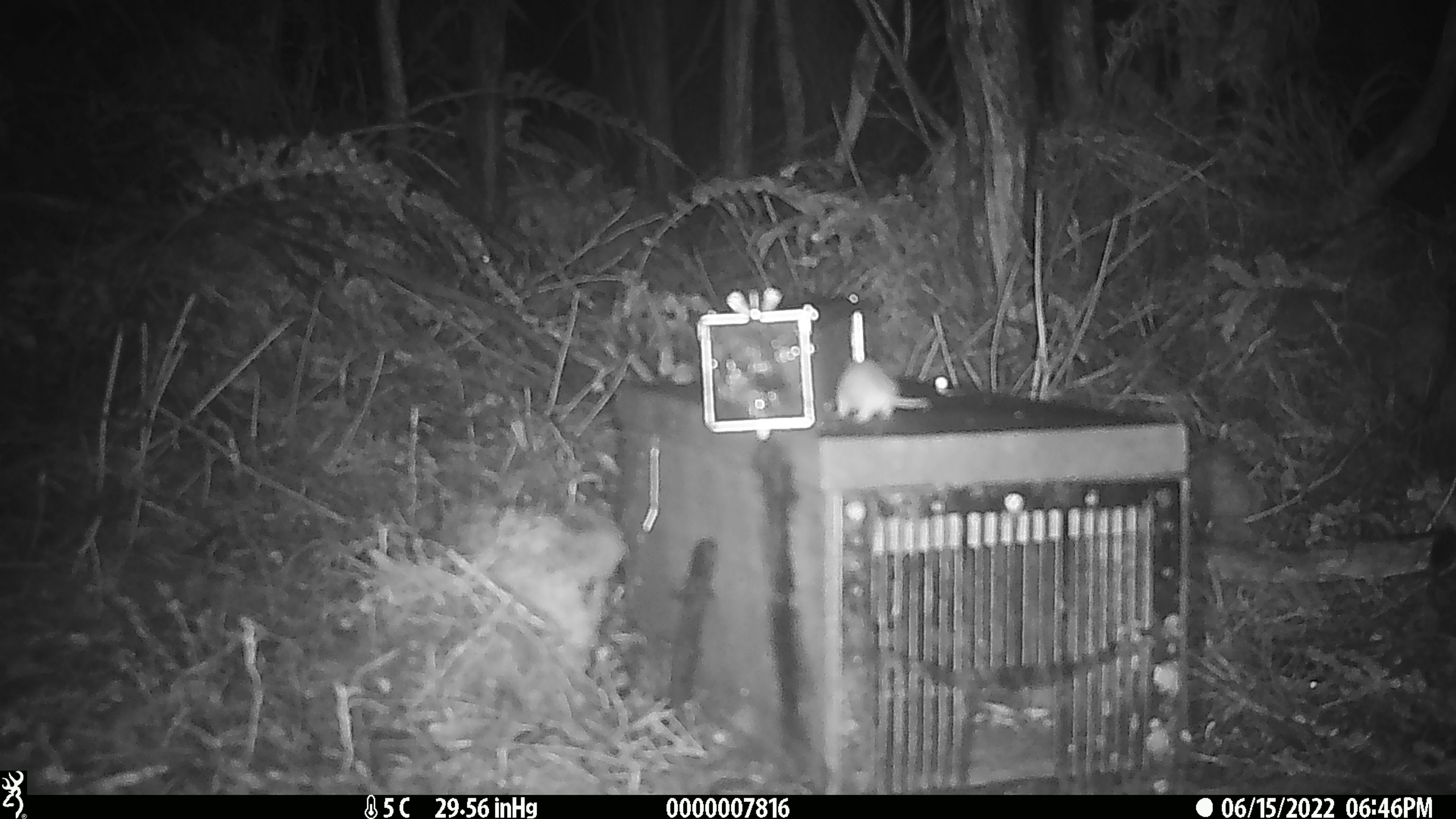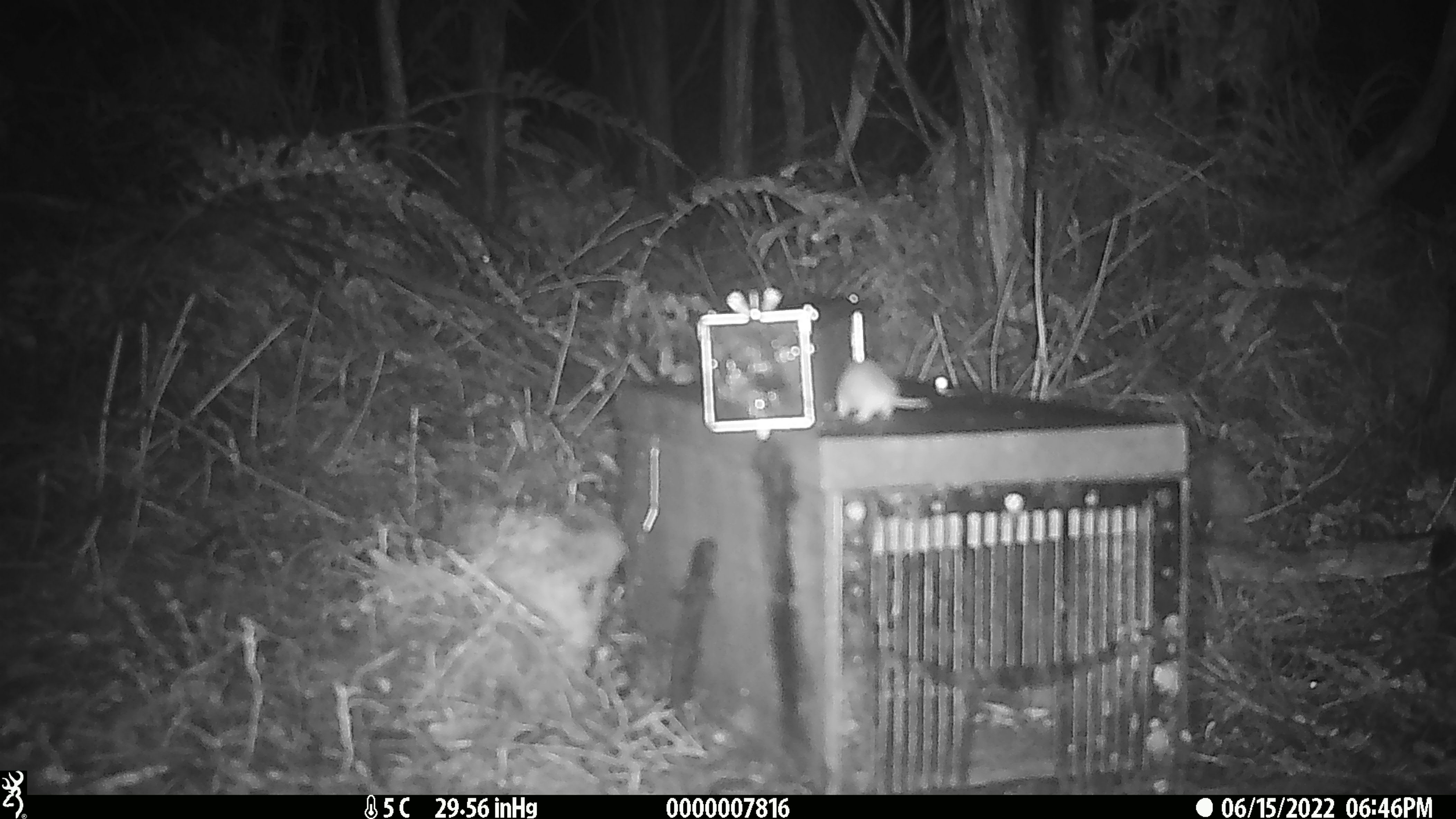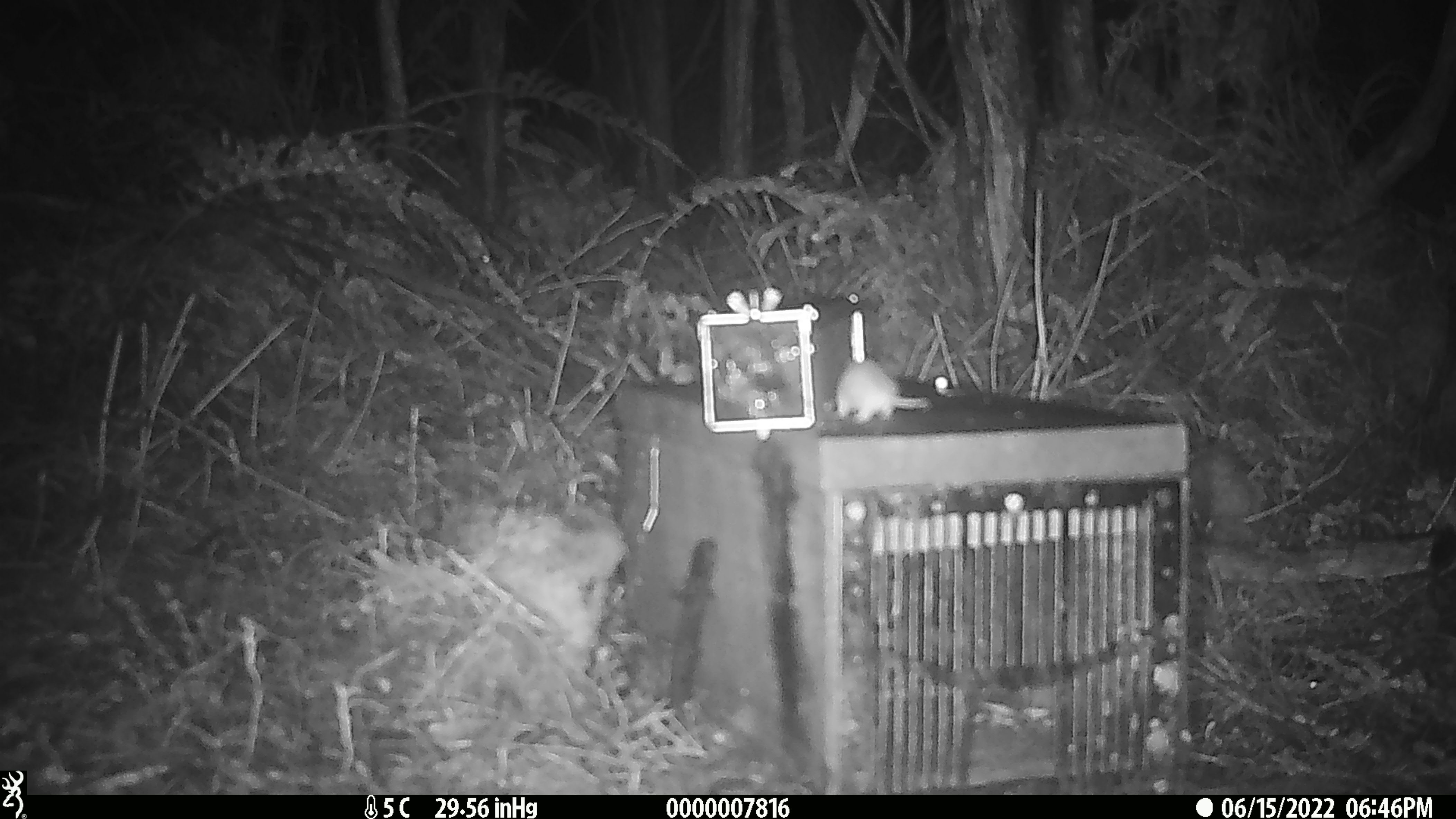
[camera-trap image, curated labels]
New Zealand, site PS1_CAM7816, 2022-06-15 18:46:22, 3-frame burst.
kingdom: Animalia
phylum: Chordata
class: Mammalia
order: Rodentia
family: Muridae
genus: Mus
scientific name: Mus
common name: mouse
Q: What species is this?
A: Mouse (Mus).